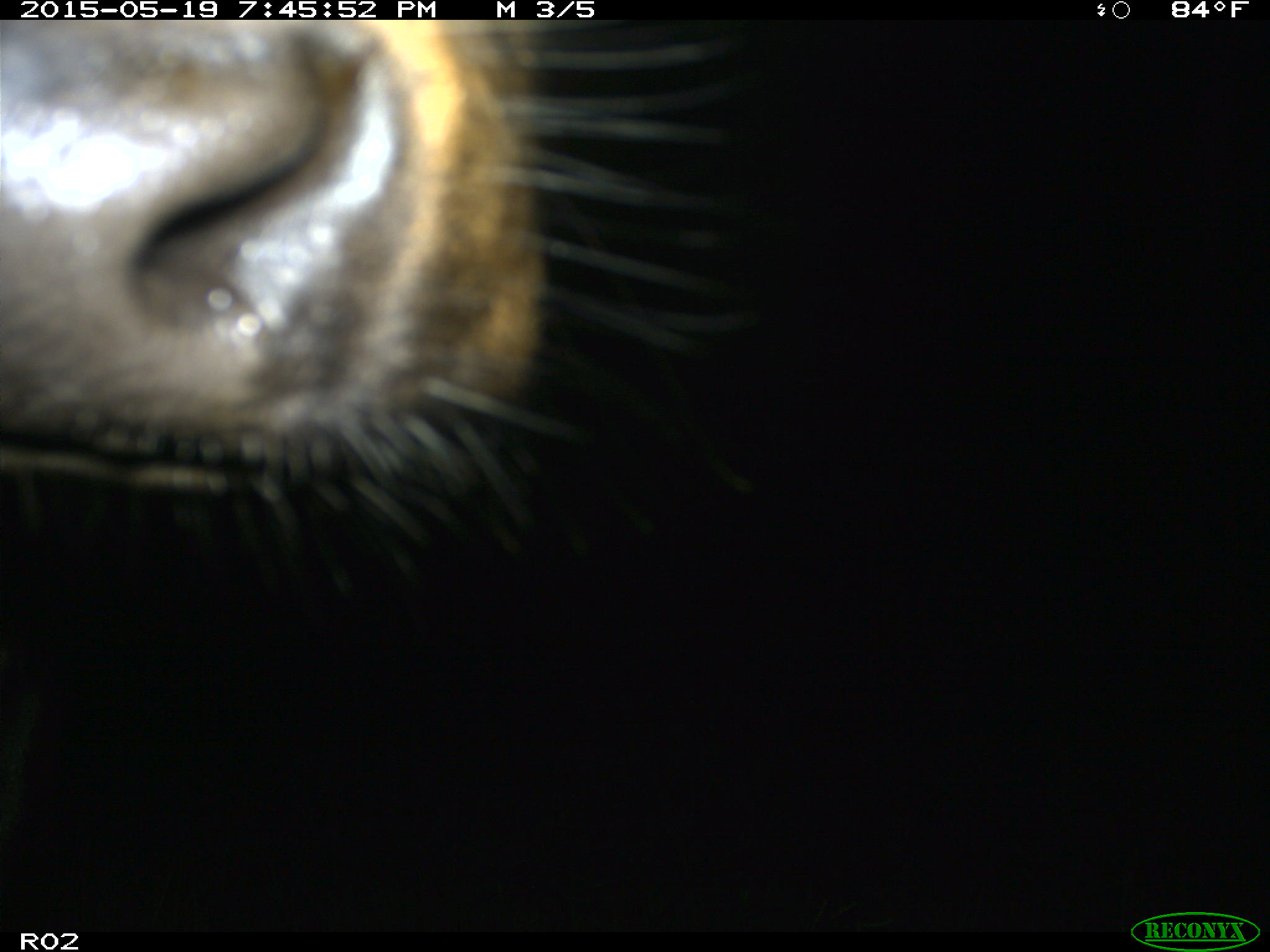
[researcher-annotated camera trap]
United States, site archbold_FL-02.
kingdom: Animalia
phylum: Chordata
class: Mammalia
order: Artiodactyla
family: Bovidae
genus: Bos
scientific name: Bos taurus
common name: domestic cow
Bos taurus (domestic cow).